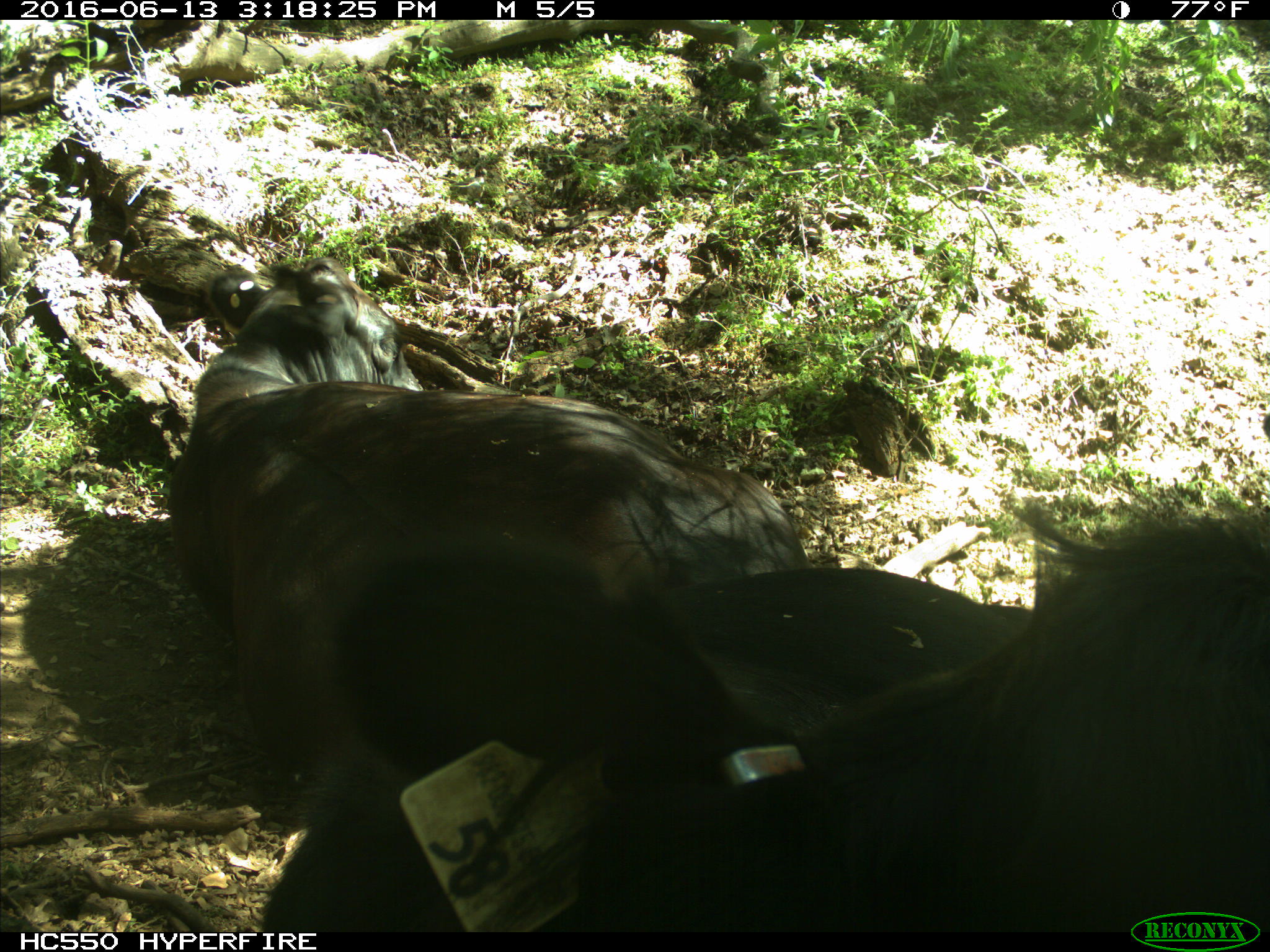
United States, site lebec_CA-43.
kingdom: Animalia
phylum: Chordata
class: Mammalia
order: Artiodactyla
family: Bovidae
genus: Bos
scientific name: Bos taurus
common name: domestic cow